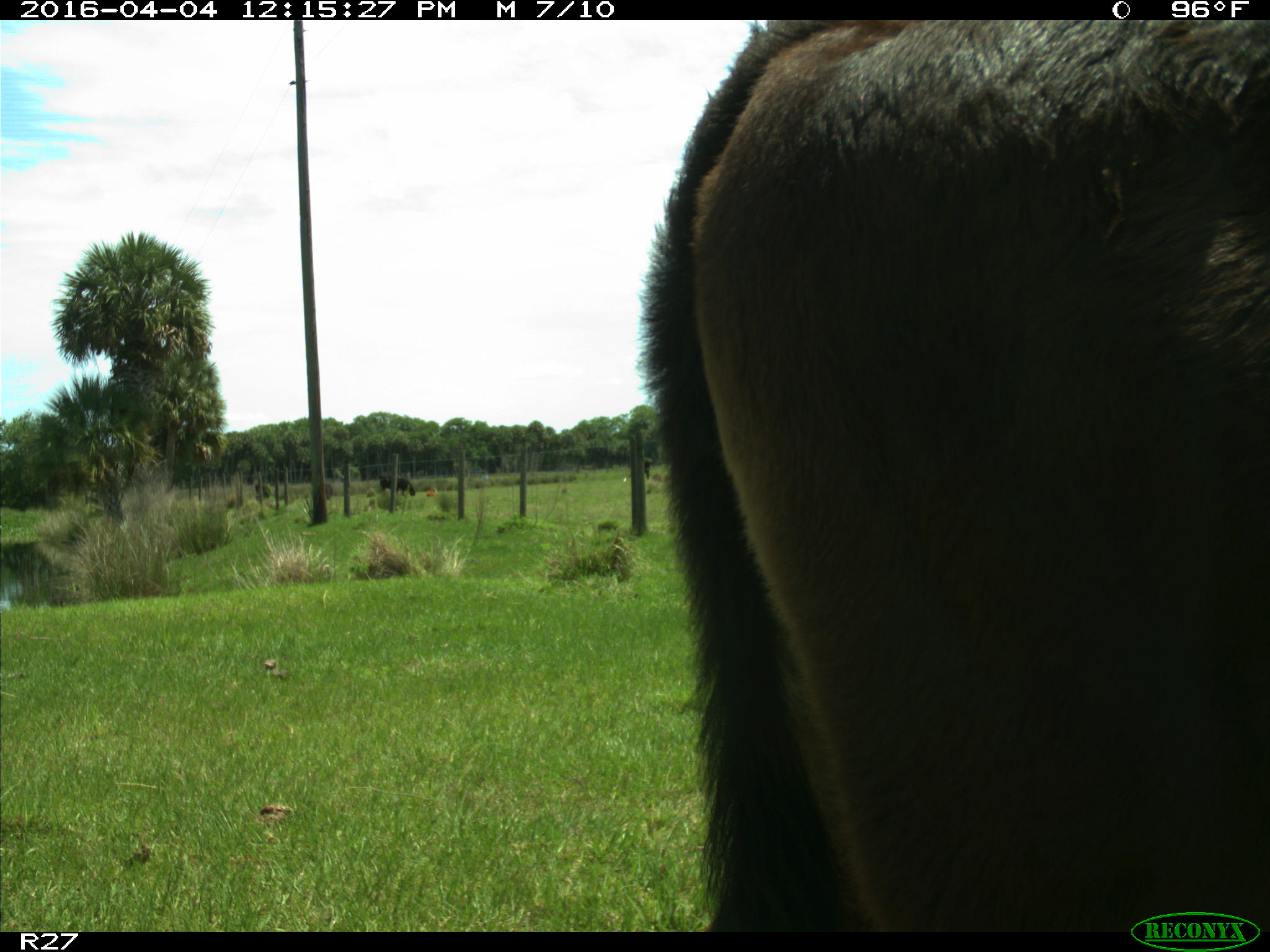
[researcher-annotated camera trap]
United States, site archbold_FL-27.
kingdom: Animalia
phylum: Chordata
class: Mammalia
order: Artiodactyla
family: Bovidae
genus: Bos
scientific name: Bos taurus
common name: domestic cow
Bos taurus (domestic cow).